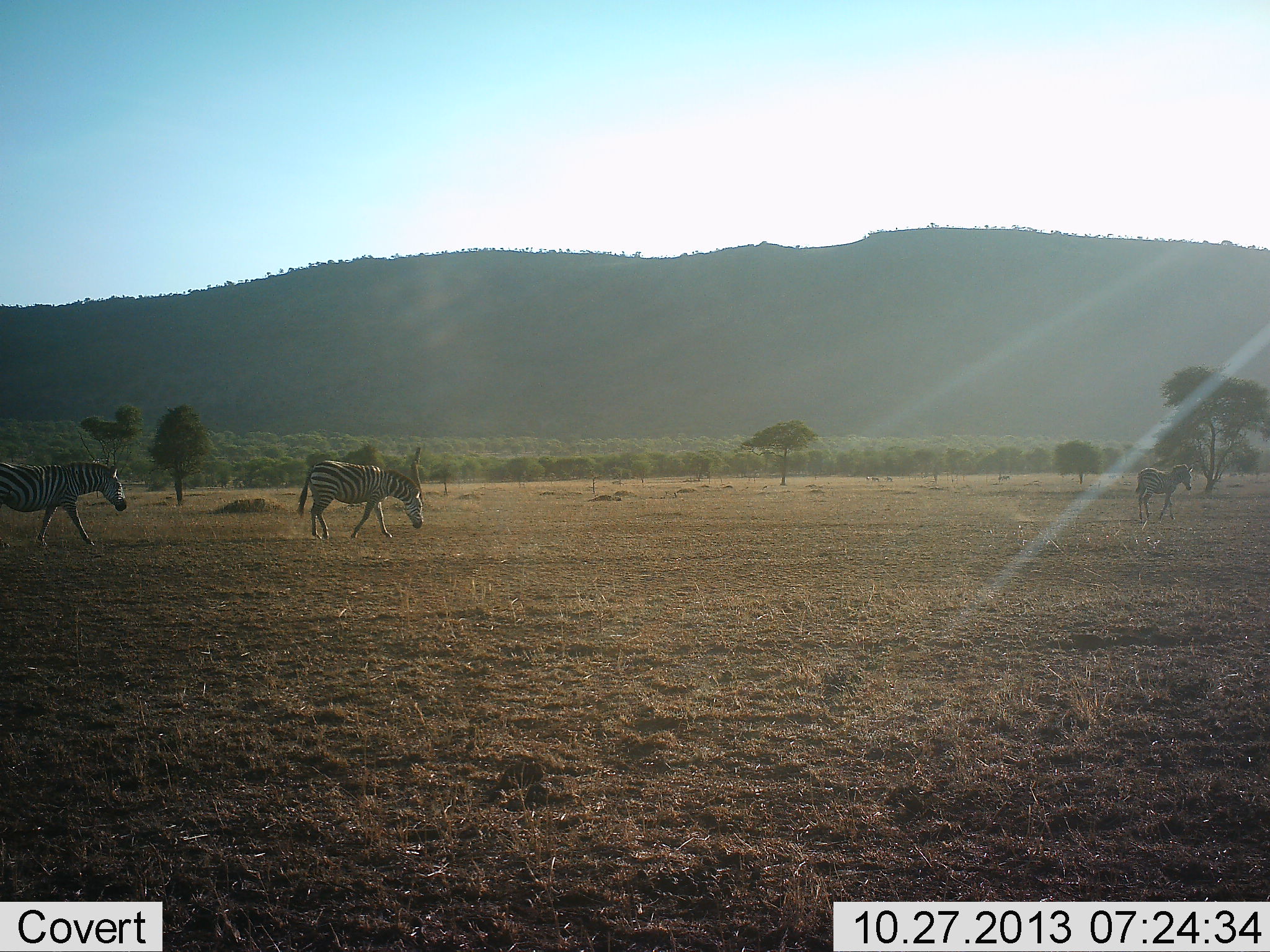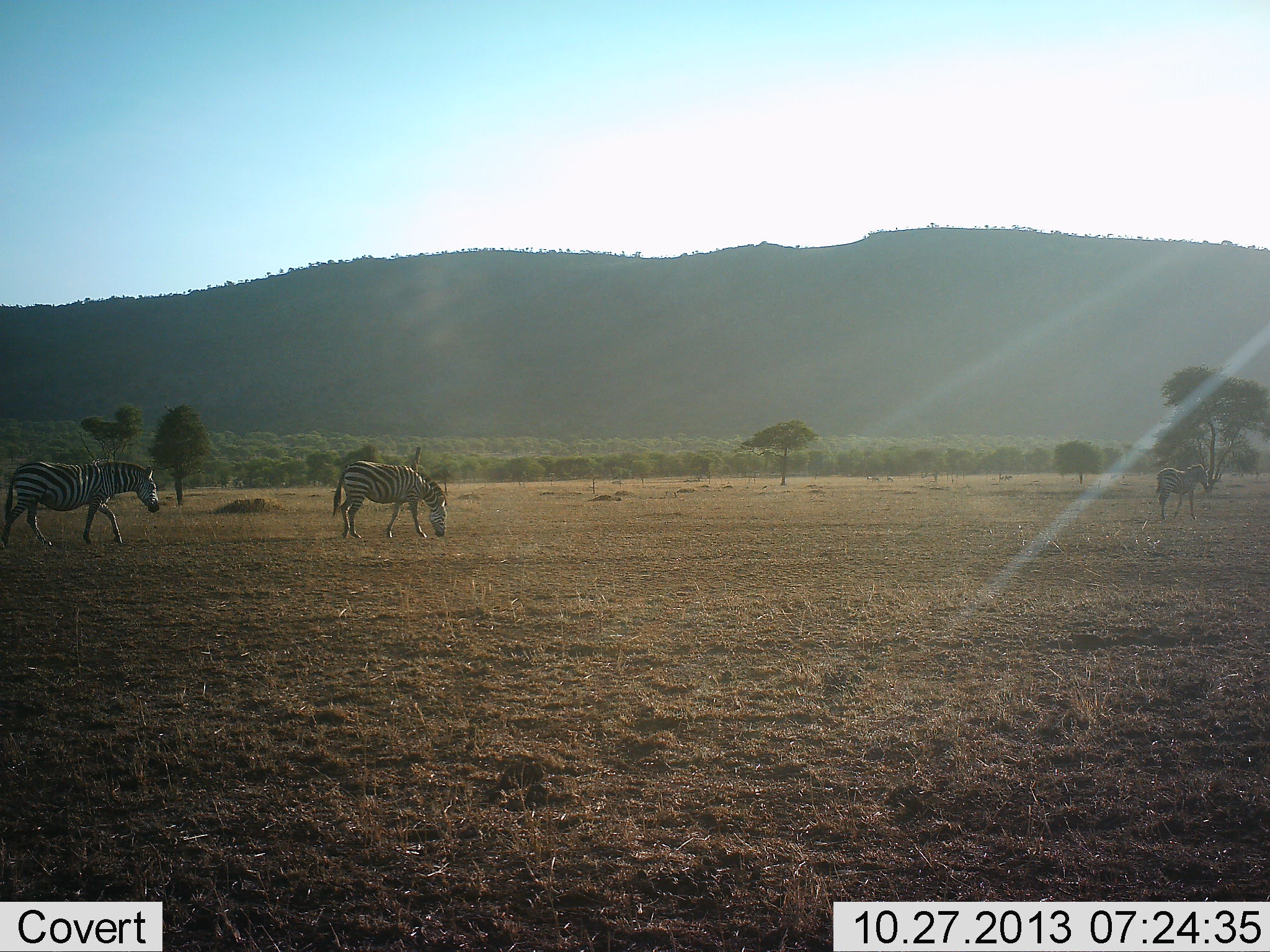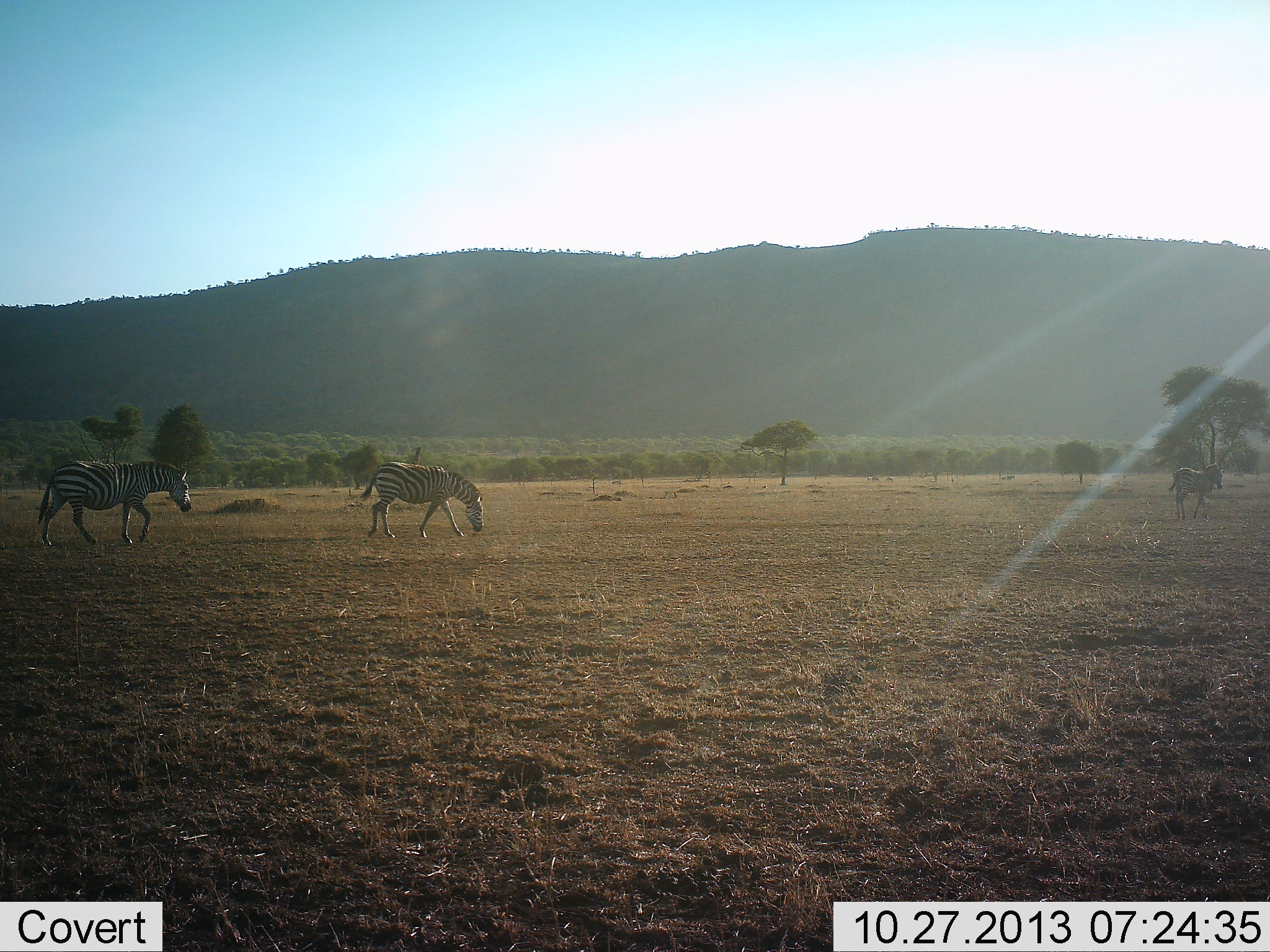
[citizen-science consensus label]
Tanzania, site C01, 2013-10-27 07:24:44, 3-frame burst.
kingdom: Animalia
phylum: Chordata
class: Mammalia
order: Perissodactyla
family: Equidae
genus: Equus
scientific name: Equus quagga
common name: plains zebra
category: zebra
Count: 3.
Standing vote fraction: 0%.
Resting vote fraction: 0%.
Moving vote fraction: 100%.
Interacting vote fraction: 0%.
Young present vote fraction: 20%.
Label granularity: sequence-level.